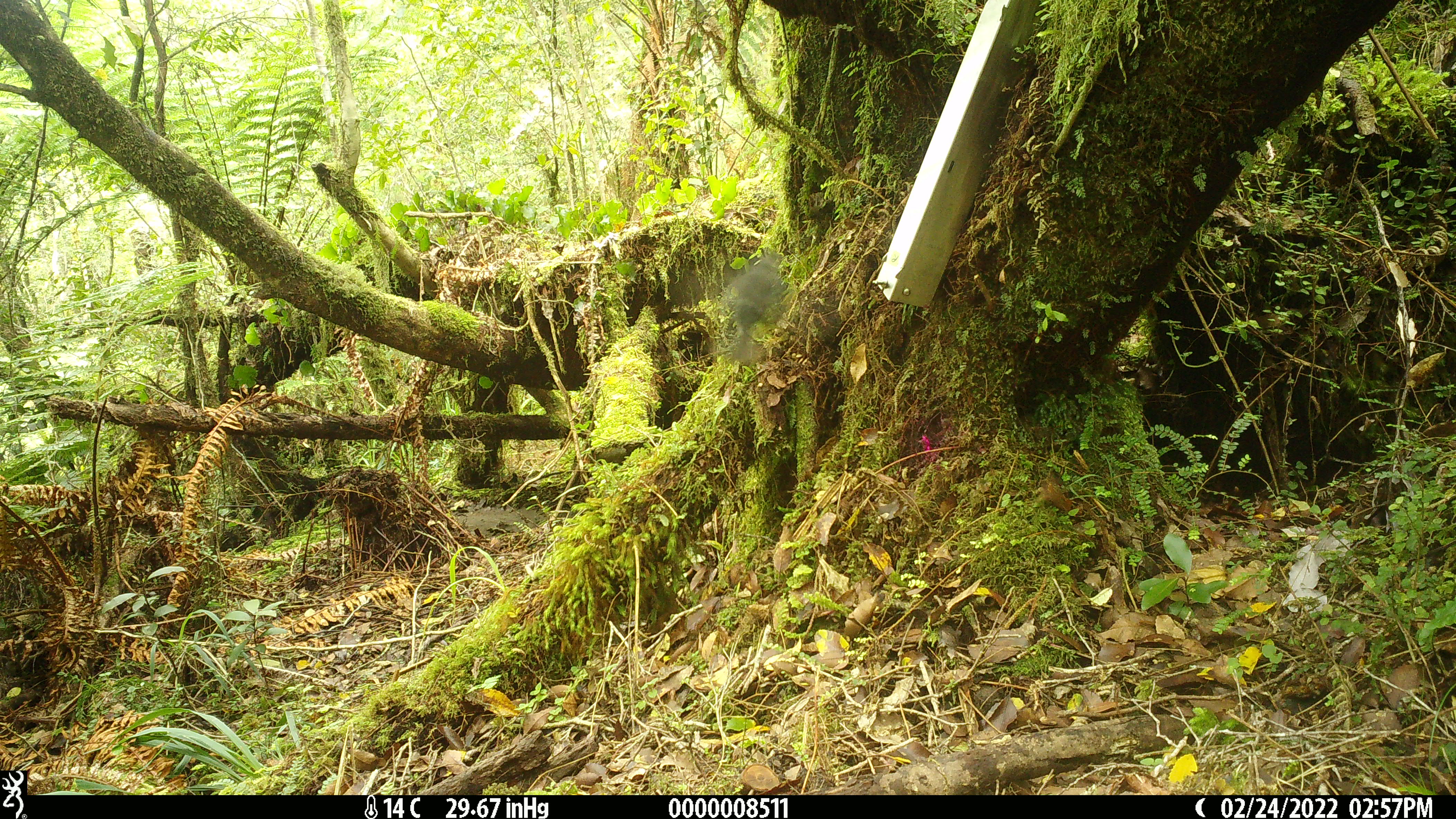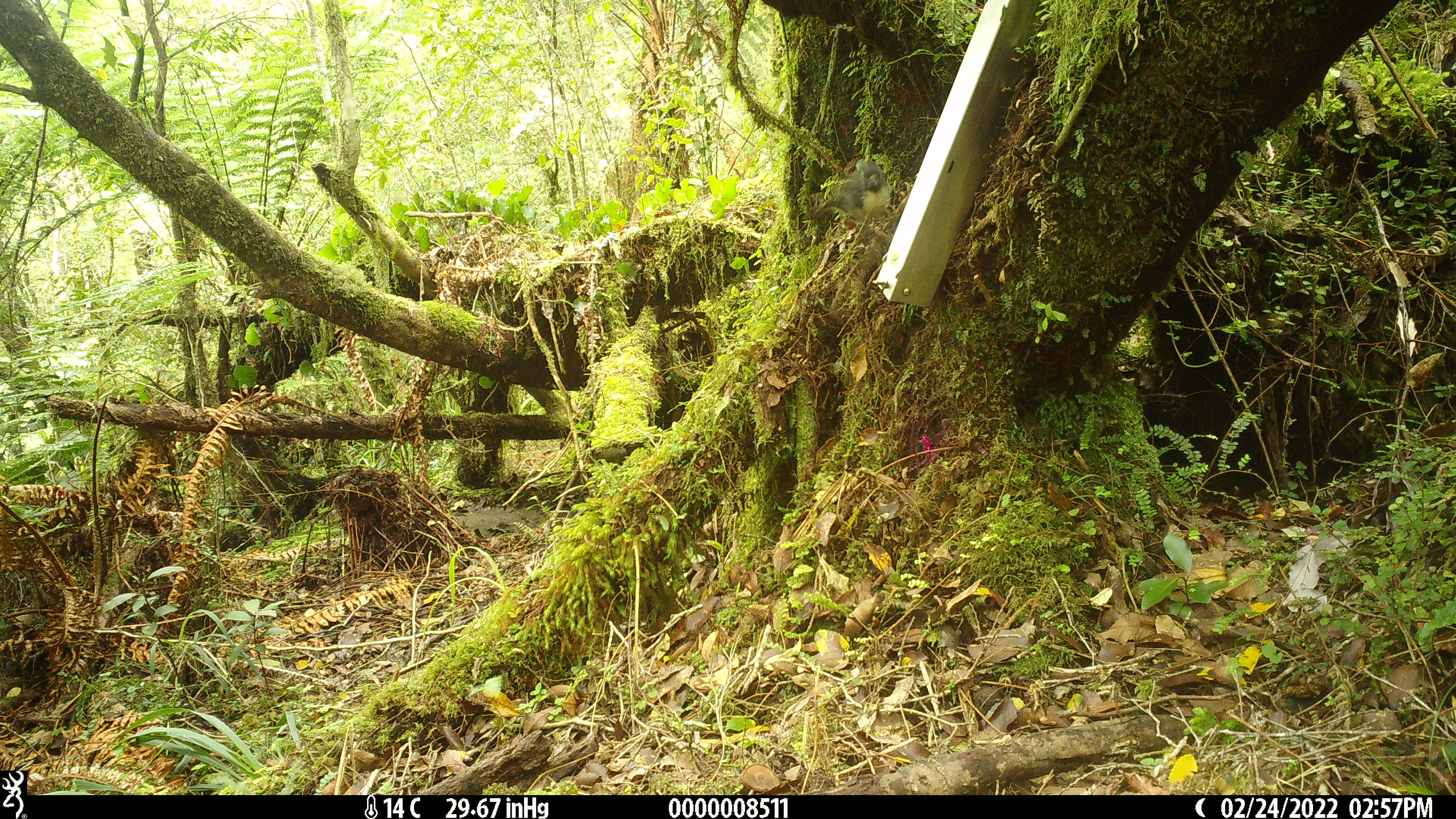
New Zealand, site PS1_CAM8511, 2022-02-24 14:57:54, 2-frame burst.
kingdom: Animalia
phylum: Chordata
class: Aves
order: Passeriformes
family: Petroicidae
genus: Petroica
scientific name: Petroica australis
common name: new zealand robin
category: robin